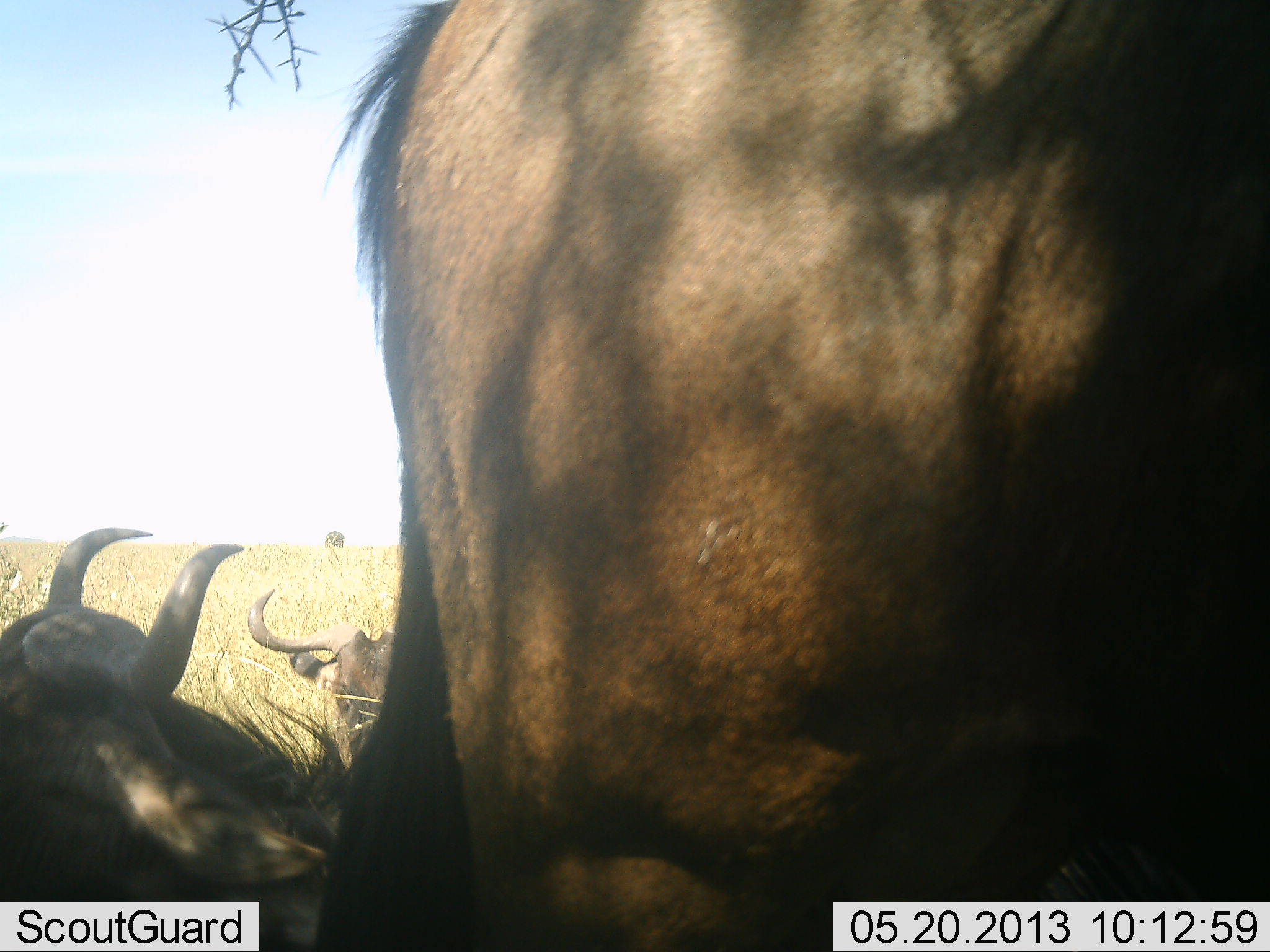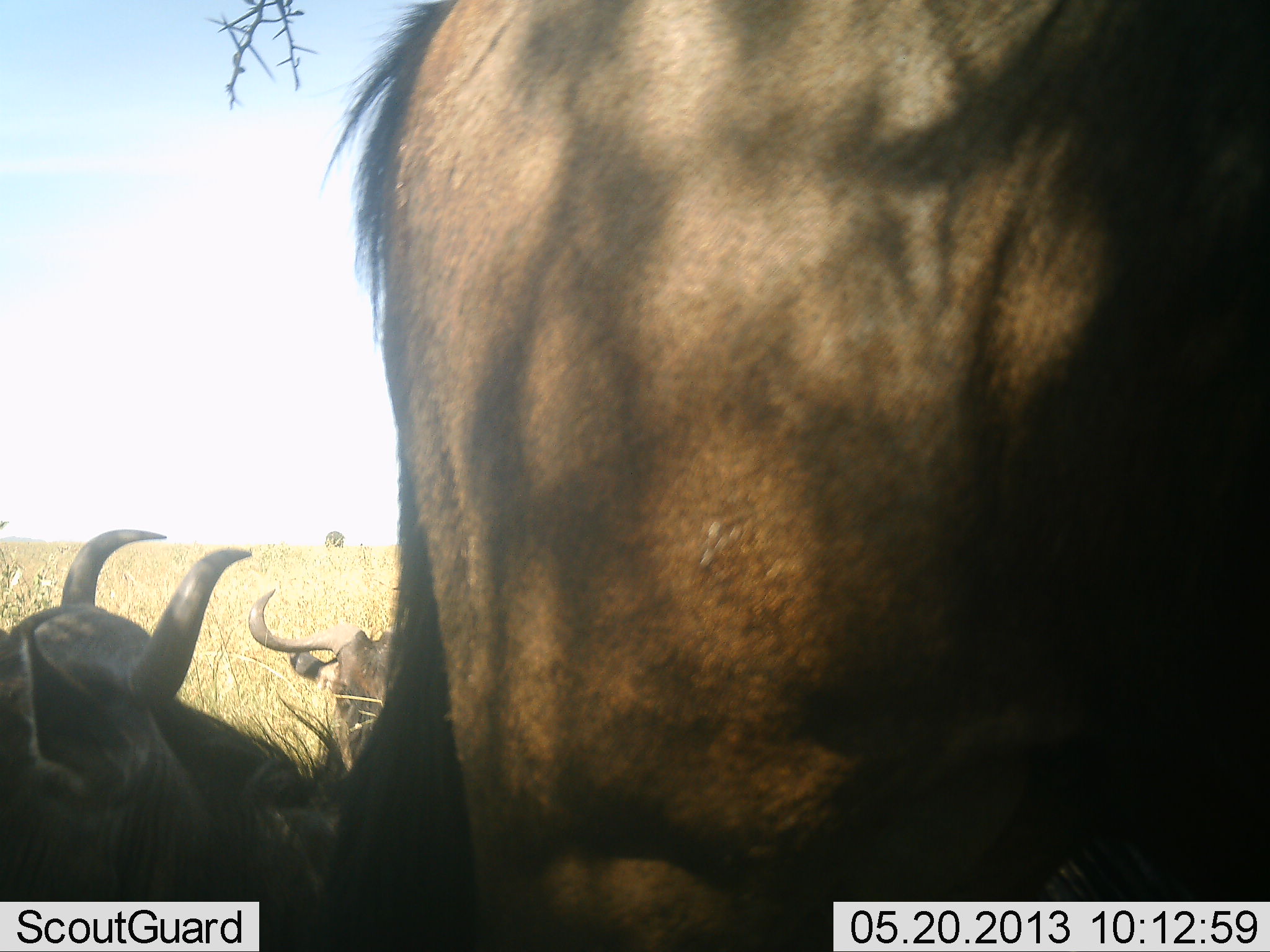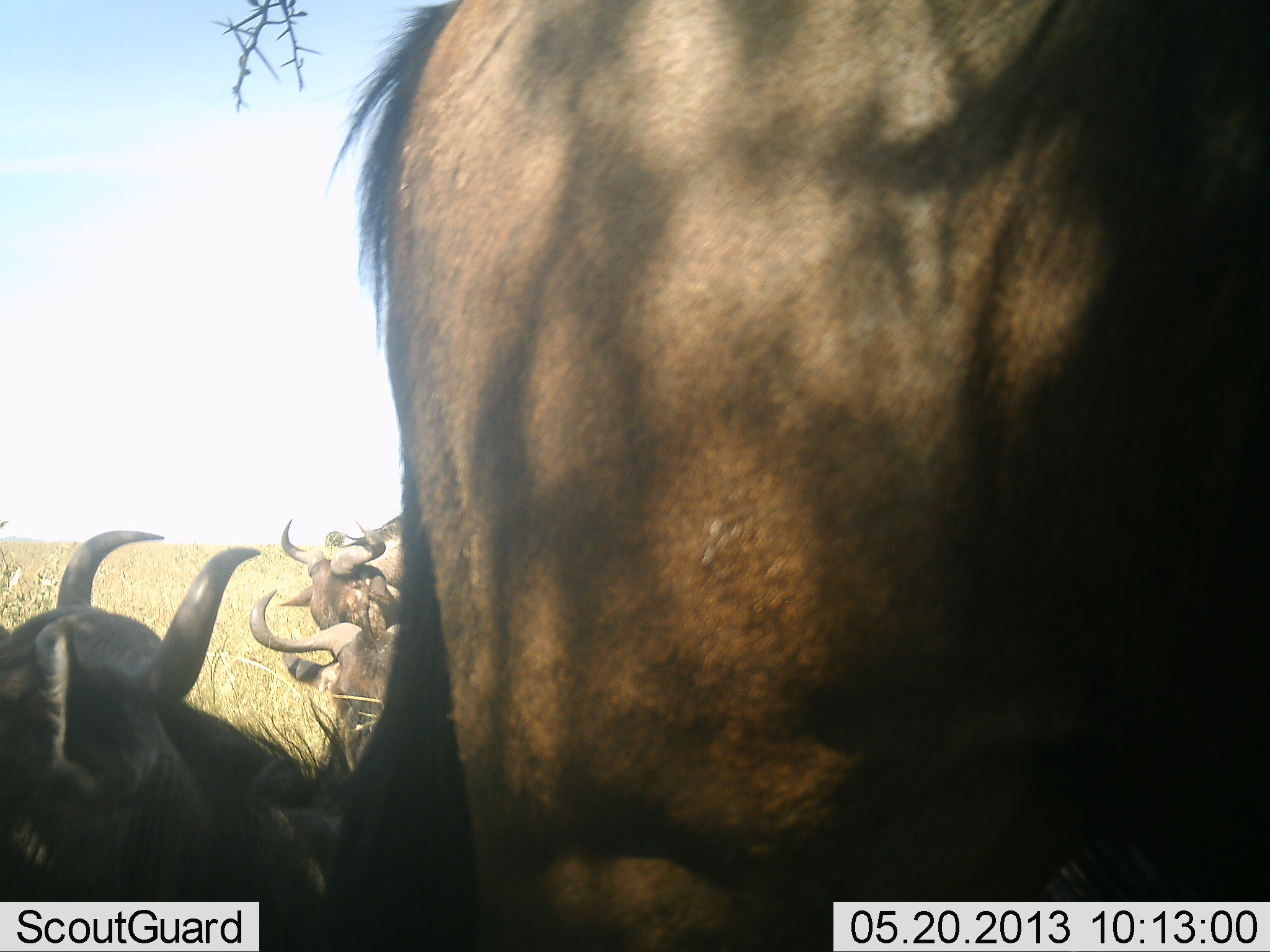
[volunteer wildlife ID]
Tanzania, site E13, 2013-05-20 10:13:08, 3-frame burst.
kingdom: Animalia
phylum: Chordata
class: Mammalia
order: Artiodactyla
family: Bovidae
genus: Connochaetes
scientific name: Connochaetes taurinus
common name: blue wildebeest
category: wildebeest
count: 4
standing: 78%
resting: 83%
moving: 33%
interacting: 0%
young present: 0%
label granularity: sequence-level